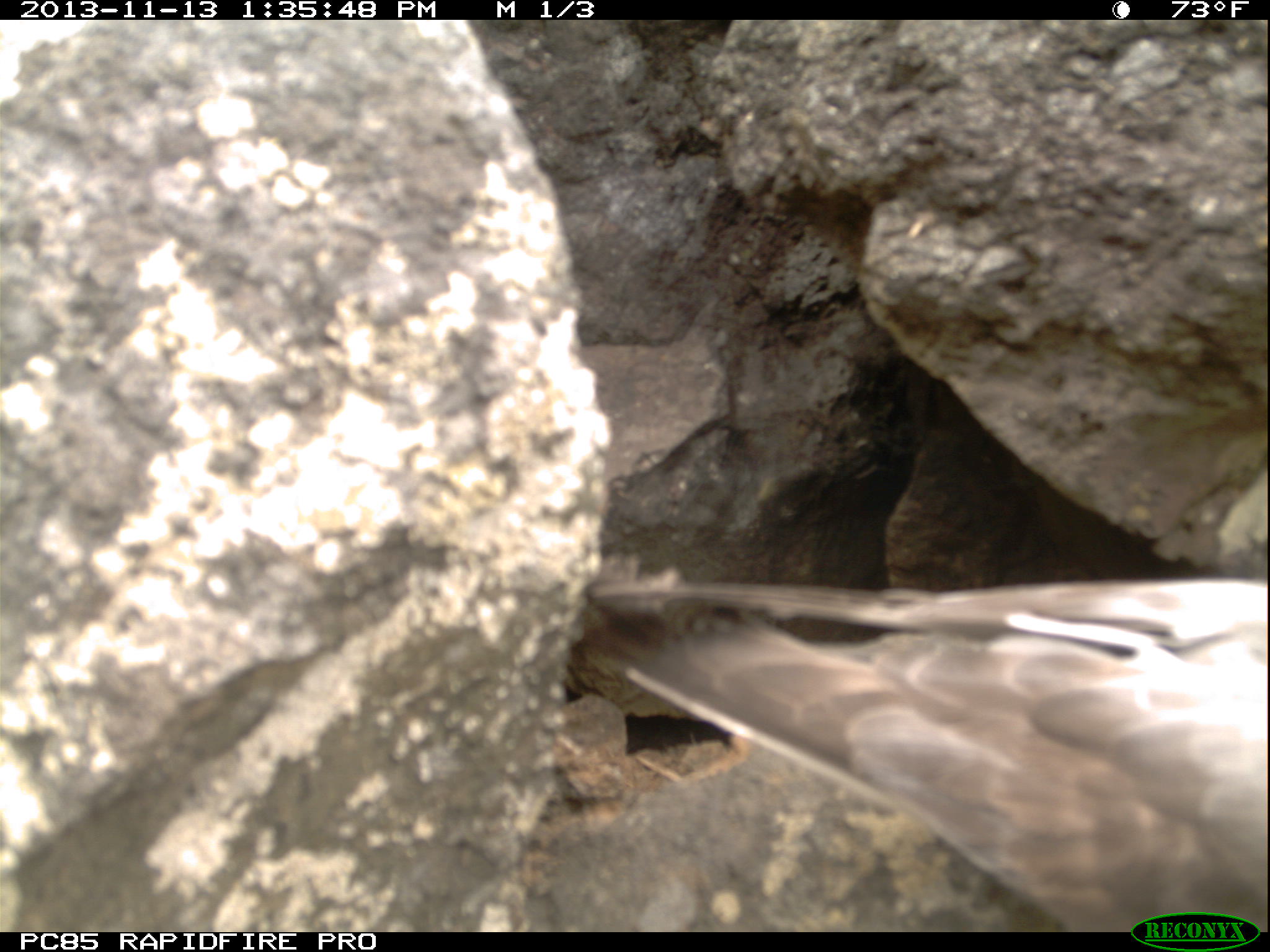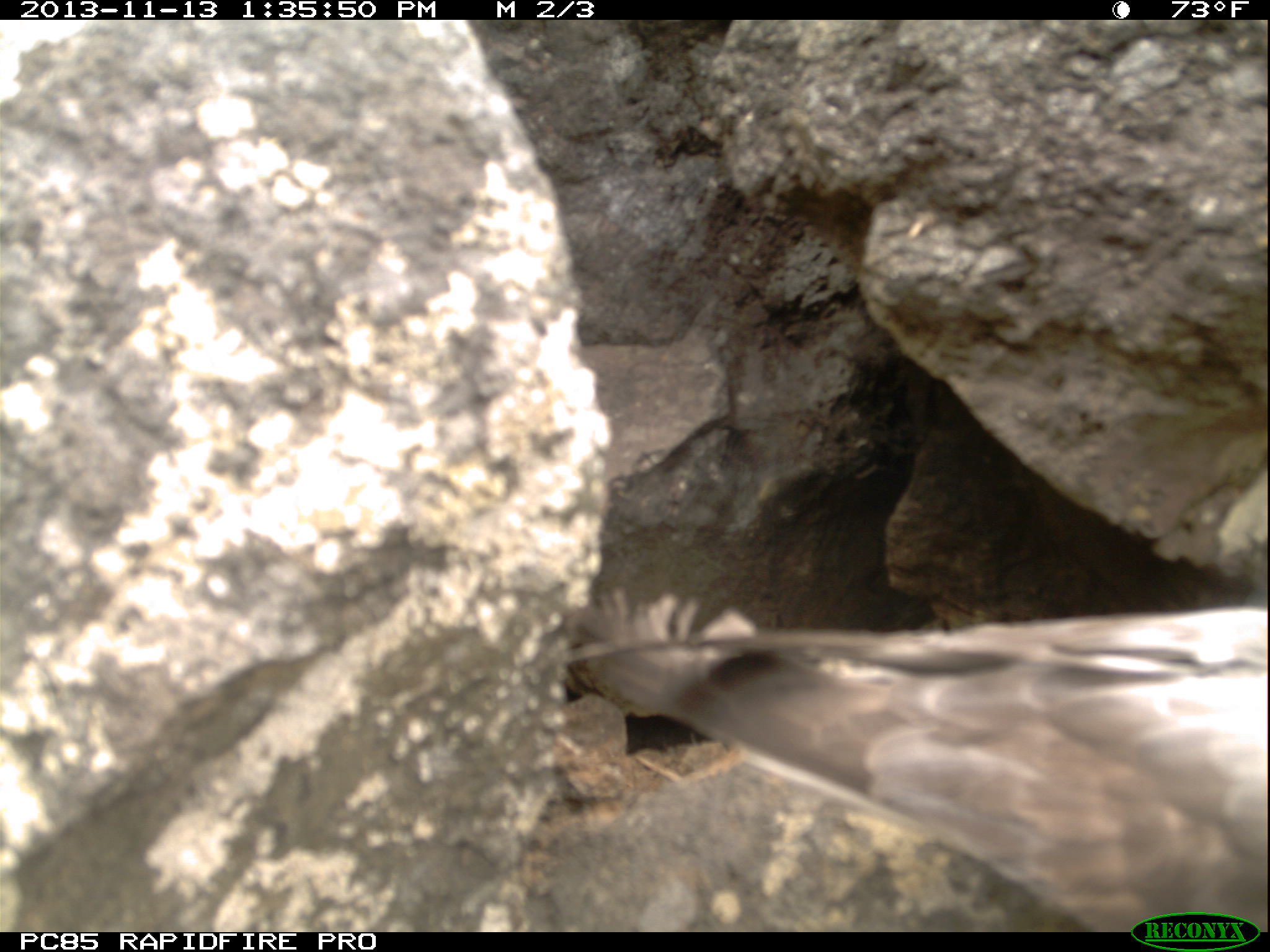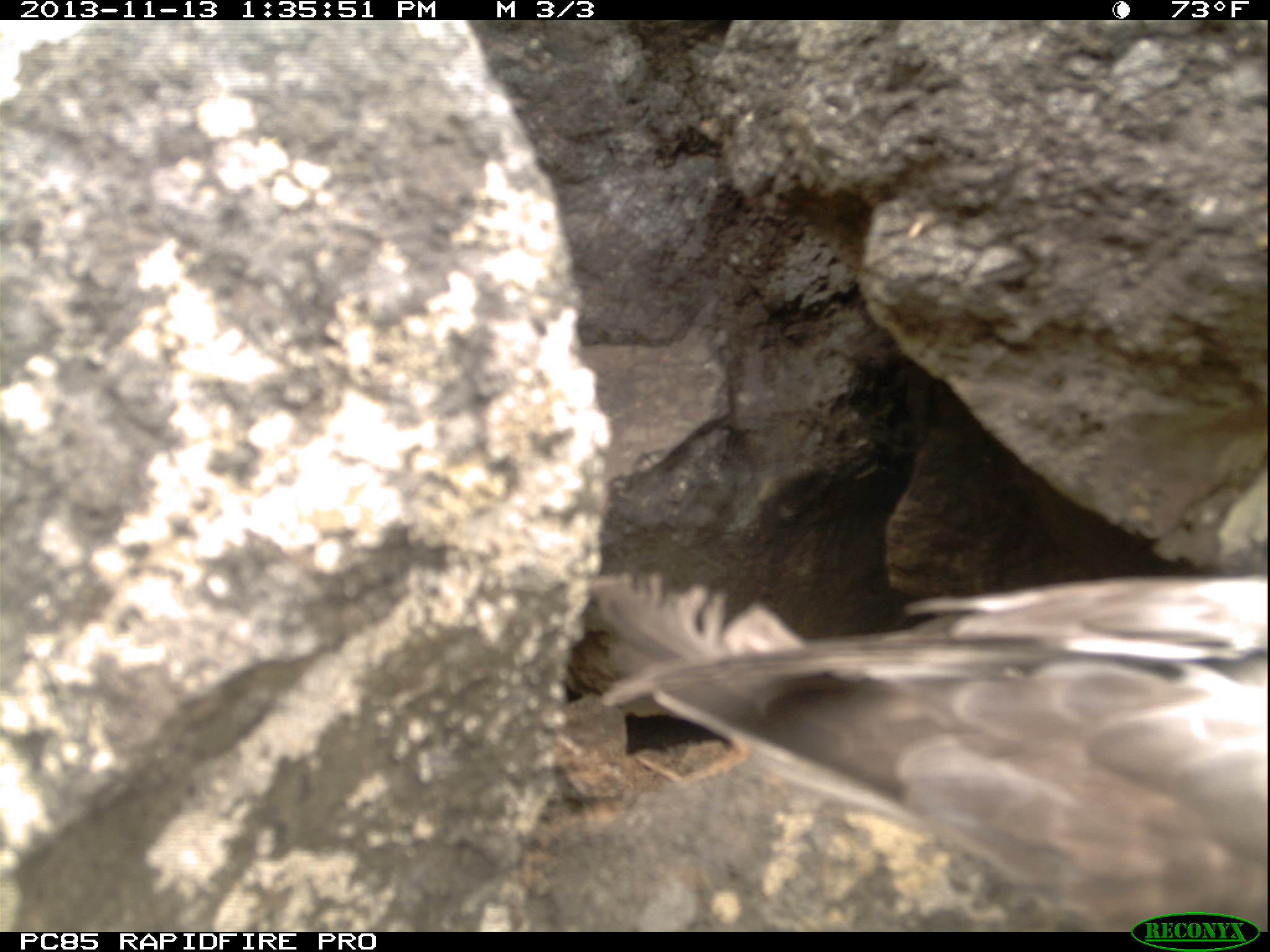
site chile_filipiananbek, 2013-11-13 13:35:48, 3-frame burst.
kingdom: Animalia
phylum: Chordata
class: Aves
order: Procellariiformes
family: Procellariidae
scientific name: Procellariidae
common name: petrel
Petrel (Procellariidae).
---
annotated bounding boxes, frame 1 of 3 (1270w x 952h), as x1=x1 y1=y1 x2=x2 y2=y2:
petrel: x1=515 y1=559 x2=1270 y2=929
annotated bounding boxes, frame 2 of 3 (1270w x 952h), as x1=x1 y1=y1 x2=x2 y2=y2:
petrel: x1=559 y1=580 x2=1254 y2=914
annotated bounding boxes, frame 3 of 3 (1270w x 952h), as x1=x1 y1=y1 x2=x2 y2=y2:
petrel: x1=556 y1=546 x2=1254 y2=913